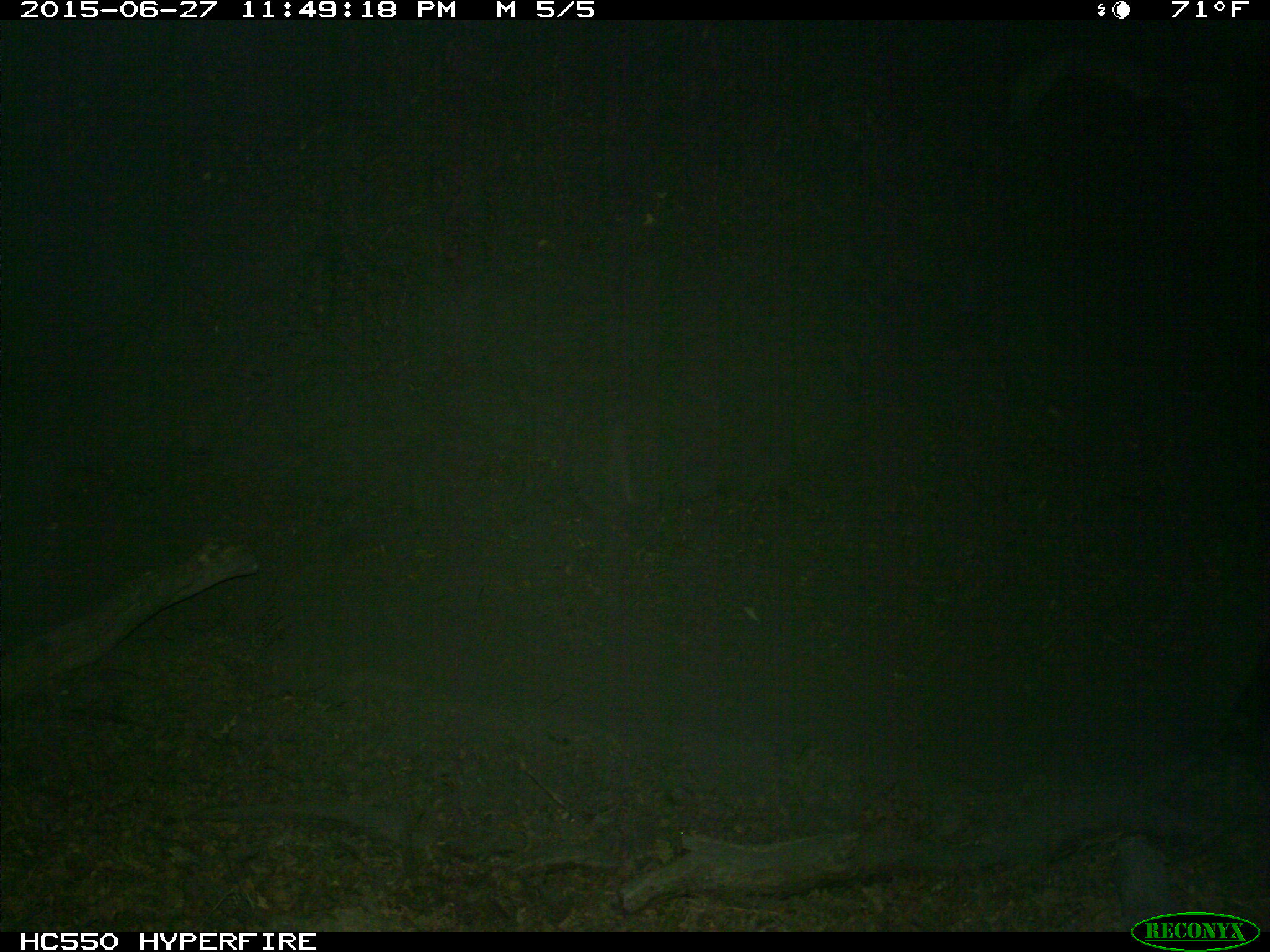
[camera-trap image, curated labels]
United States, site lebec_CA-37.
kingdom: Animalia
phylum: Chordata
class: Mammalia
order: Artiodactyla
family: Bovidae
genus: Bos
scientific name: Bos taurus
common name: domestic cow